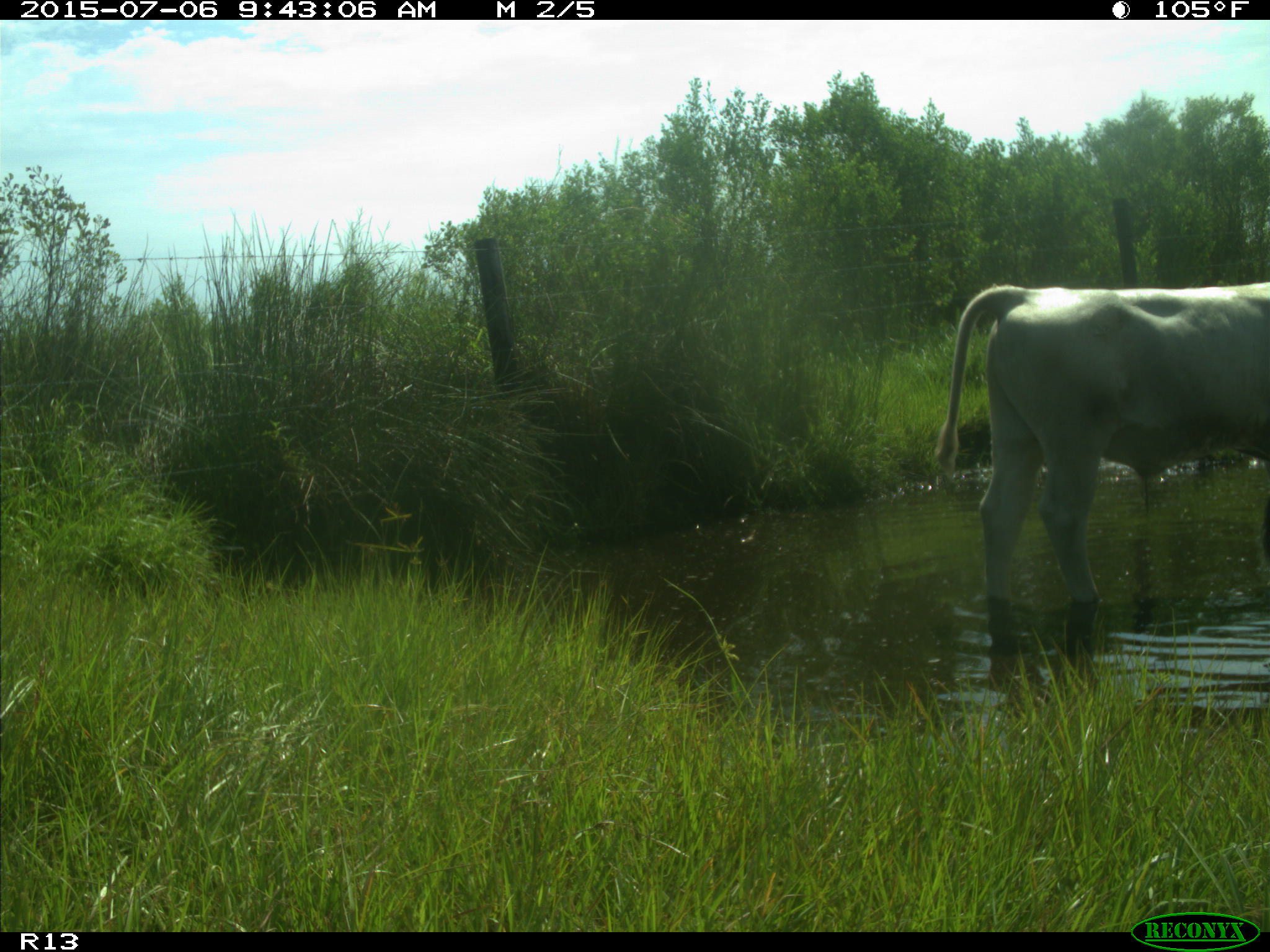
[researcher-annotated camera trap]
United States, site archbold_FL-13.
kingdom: Animalia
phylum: Chordata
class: Mammalia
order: Artiodactyla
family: Bovidae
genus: Bos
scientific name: Bos taurus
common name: domestic cow